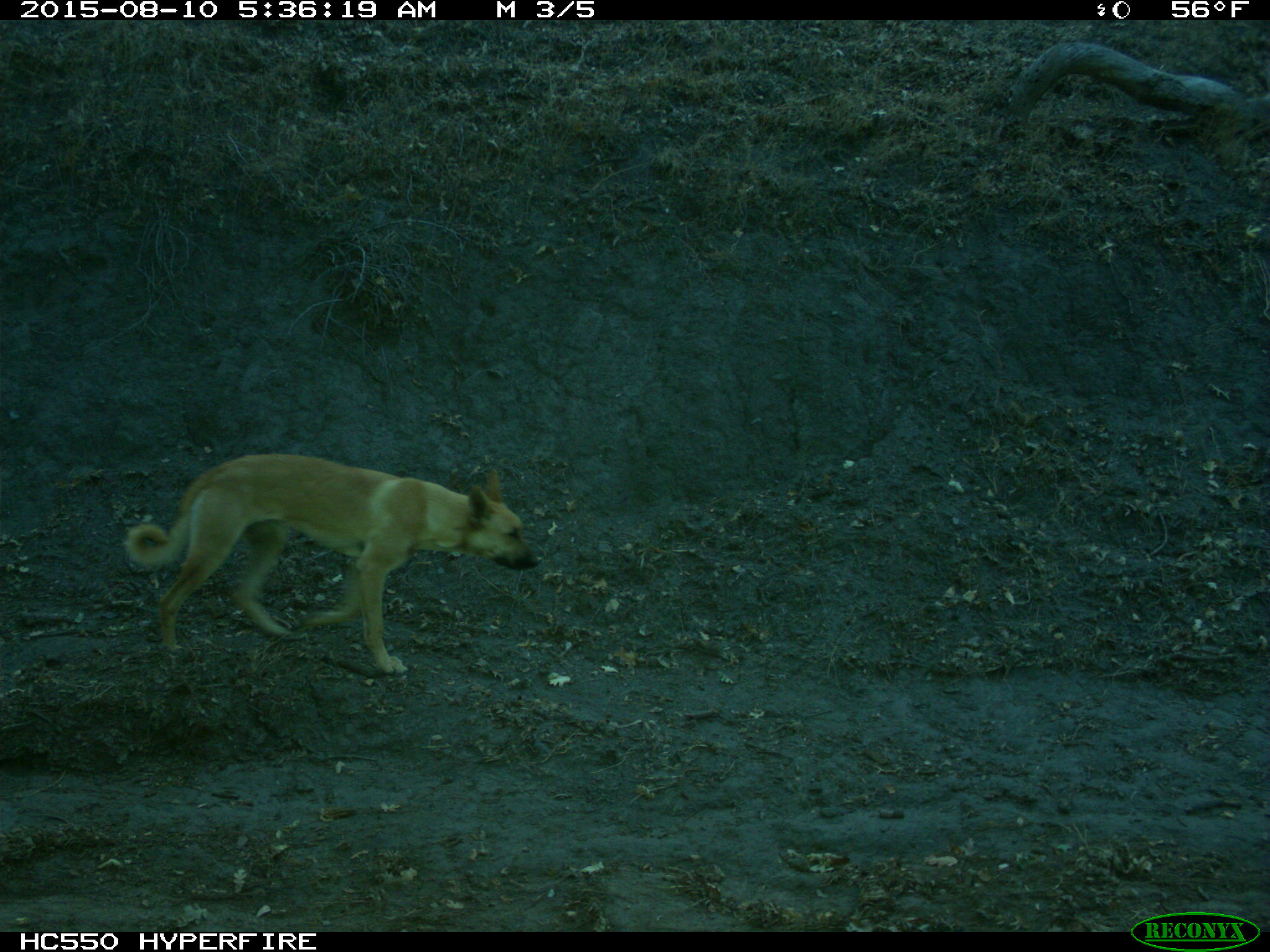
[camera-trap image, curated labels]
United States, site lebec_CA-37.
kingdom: Animalia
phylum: Chordata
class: Mammalia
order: Carnivora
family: Canidae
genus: Canis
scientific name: Canis familiaris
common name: domestic dog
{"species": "Canis familiaris (domestic dog)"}